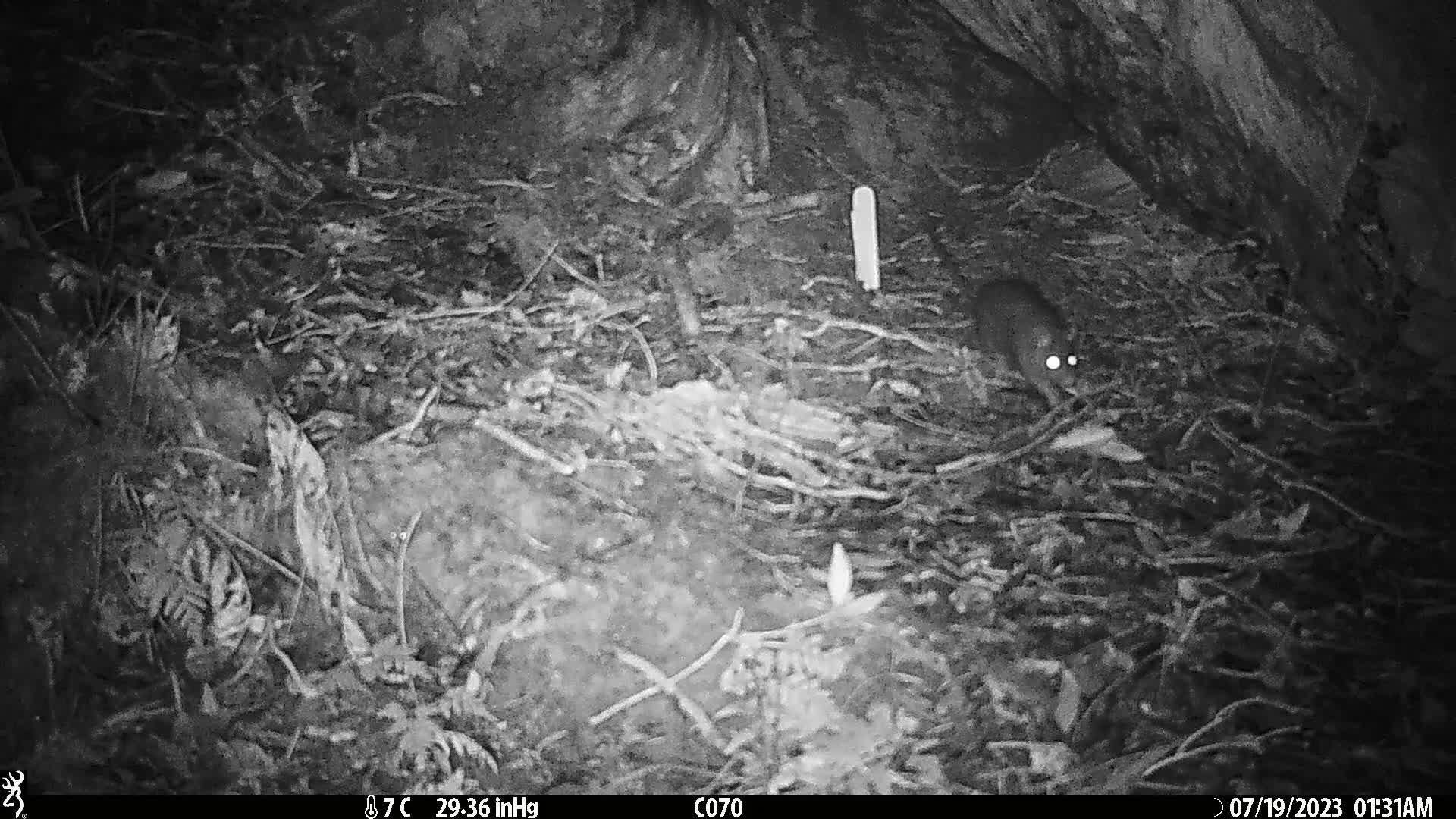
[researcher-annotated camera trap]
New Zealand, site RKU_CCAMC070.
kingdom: Animalia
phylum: Chordata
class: Mammalia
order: Rodentia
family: Muridae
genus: Rattus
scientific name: Rattus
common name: rat